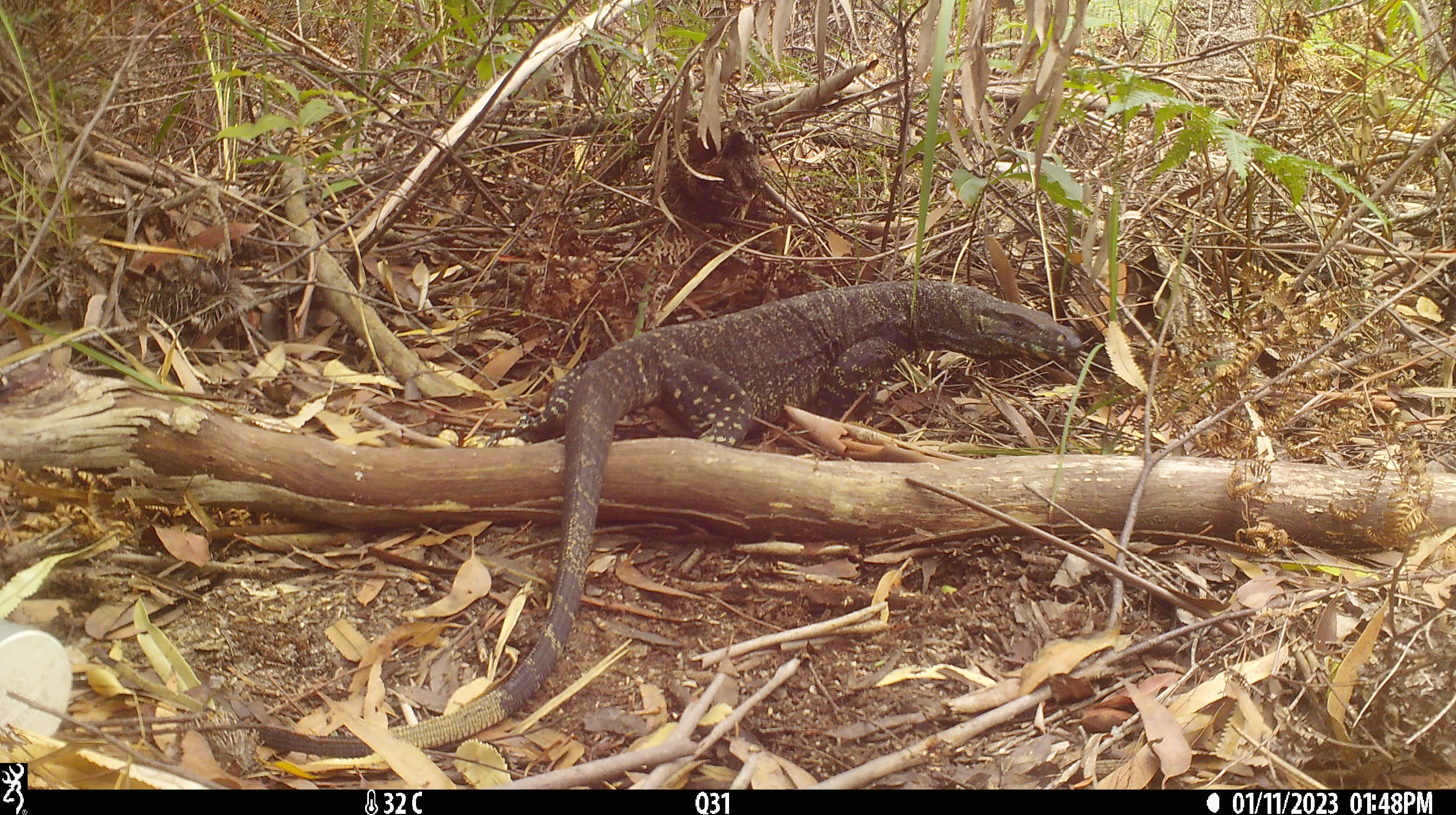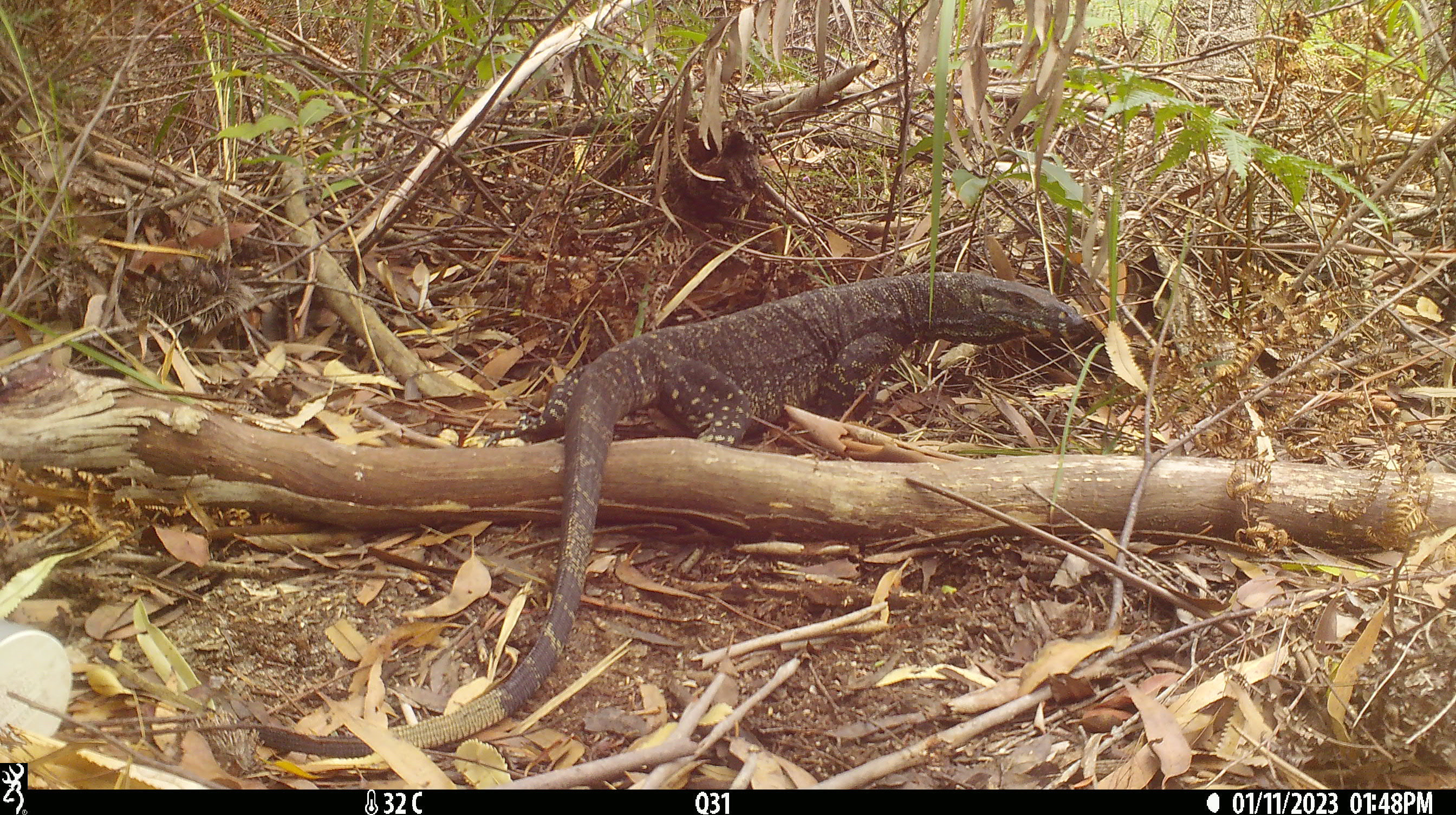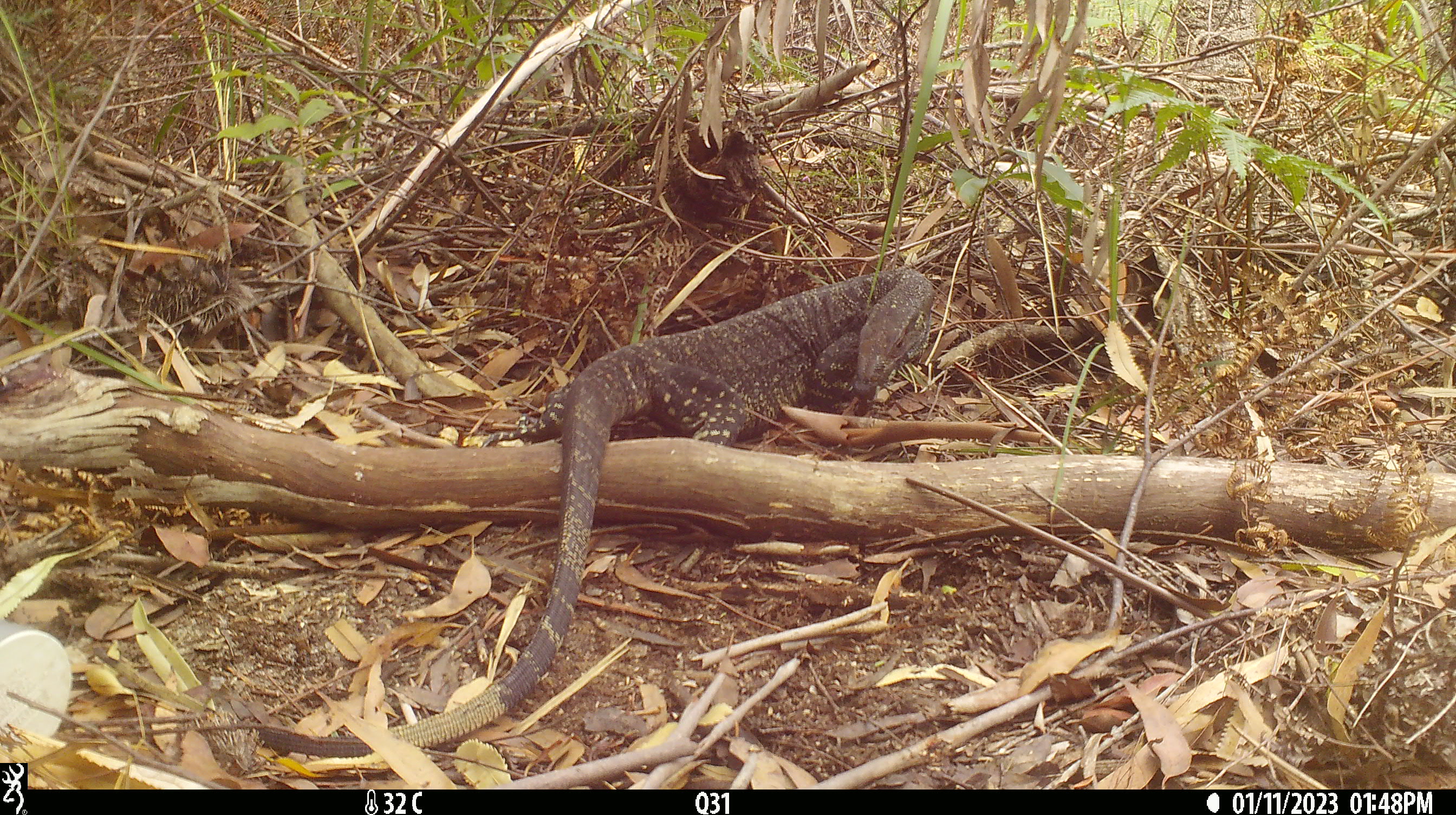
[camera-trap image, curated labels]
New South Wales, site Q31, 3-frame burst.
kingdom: Animalia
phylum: Chordata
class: Reptilia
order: Squamata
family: Varanidae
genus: Varanus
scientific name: Varanus varius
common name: lace monitor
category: goanna